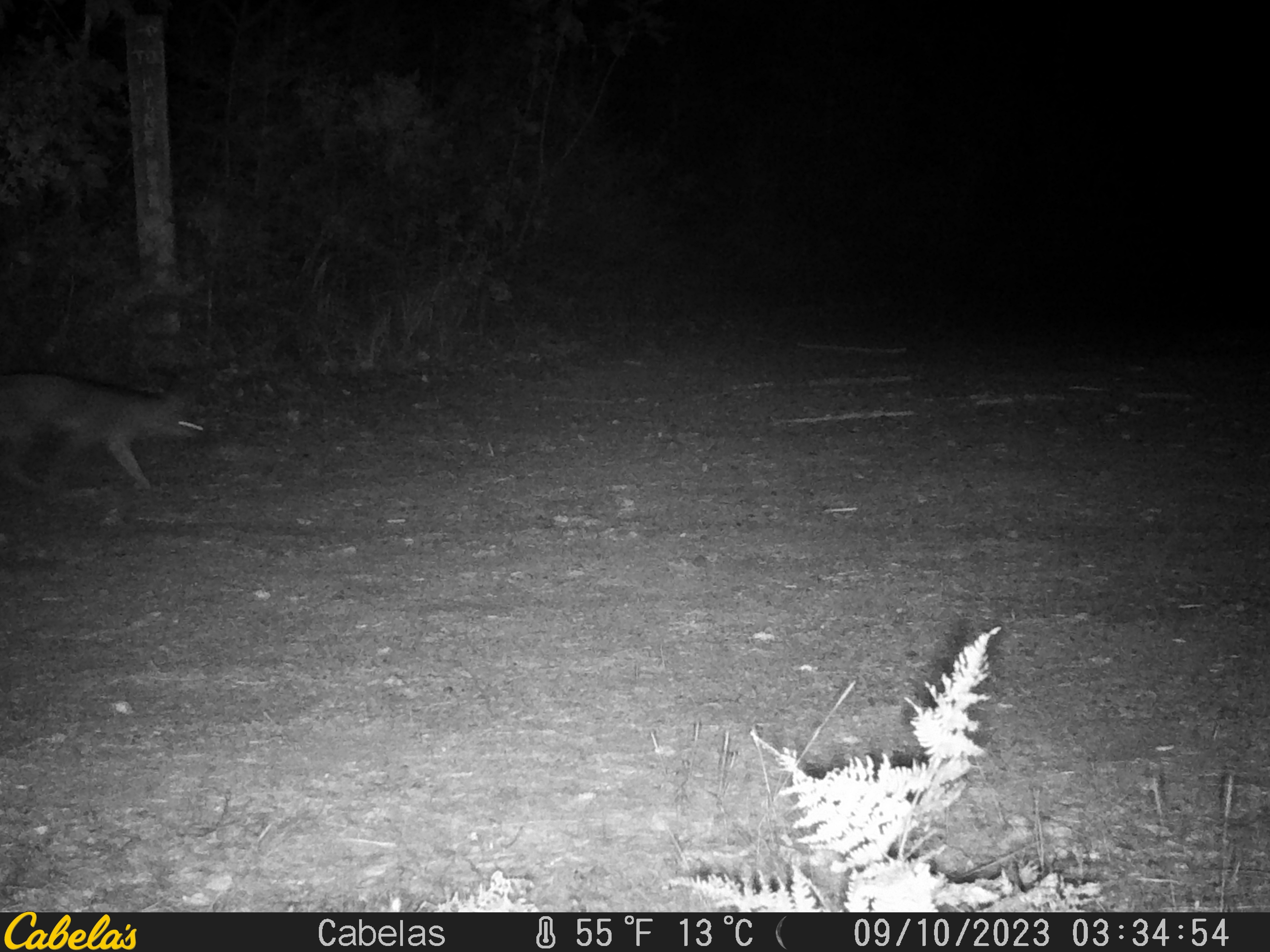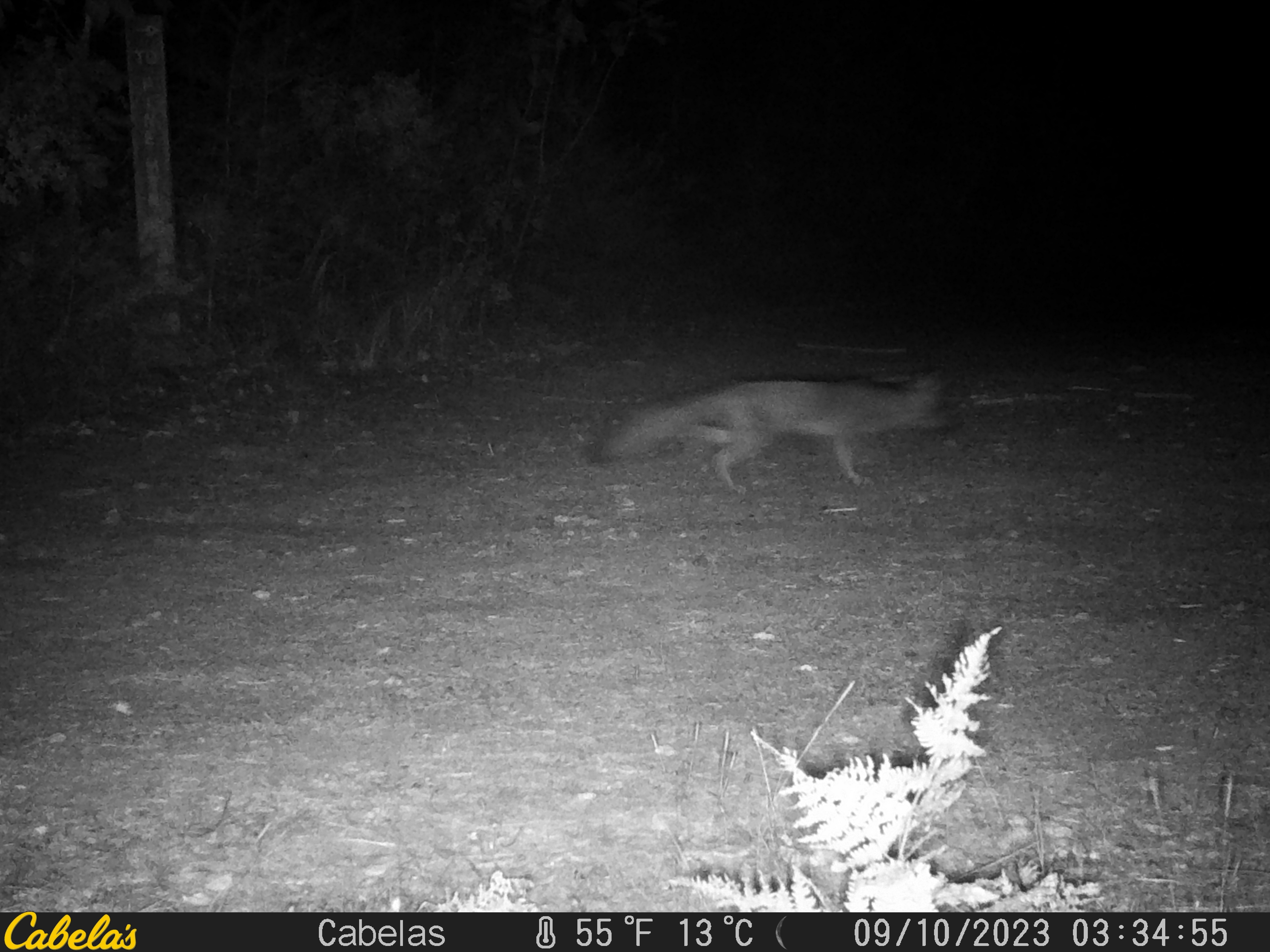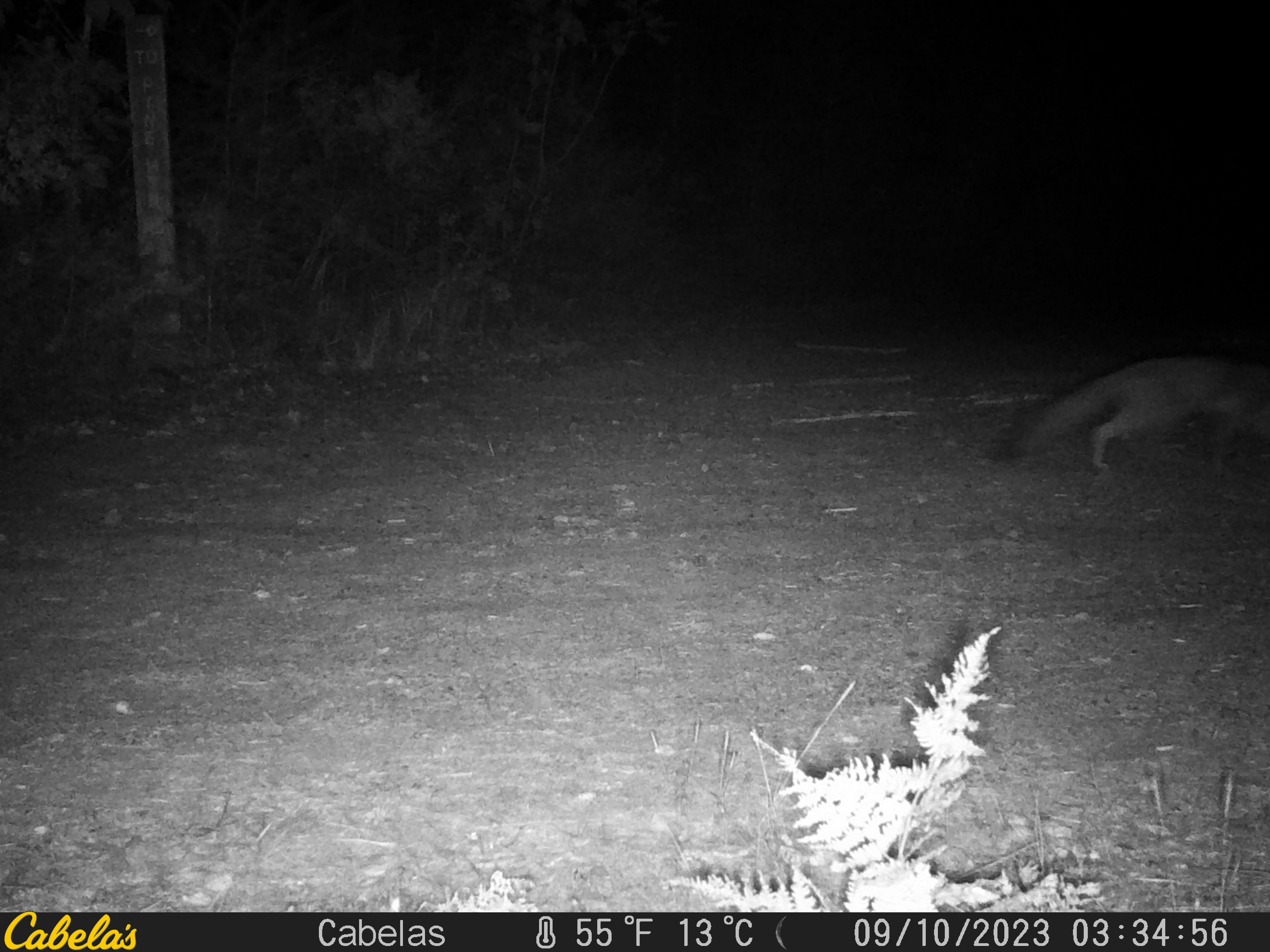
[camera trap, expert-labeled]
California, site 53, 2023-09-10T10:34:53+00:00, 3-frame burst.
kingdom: Animalia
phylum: Chordata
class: Mammalia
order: Carnivora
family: Canidae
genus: Urocyon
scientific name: Urocyon cinereoargenteus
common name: gray fox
Gray fox (Urocyon cinereoargenteus).